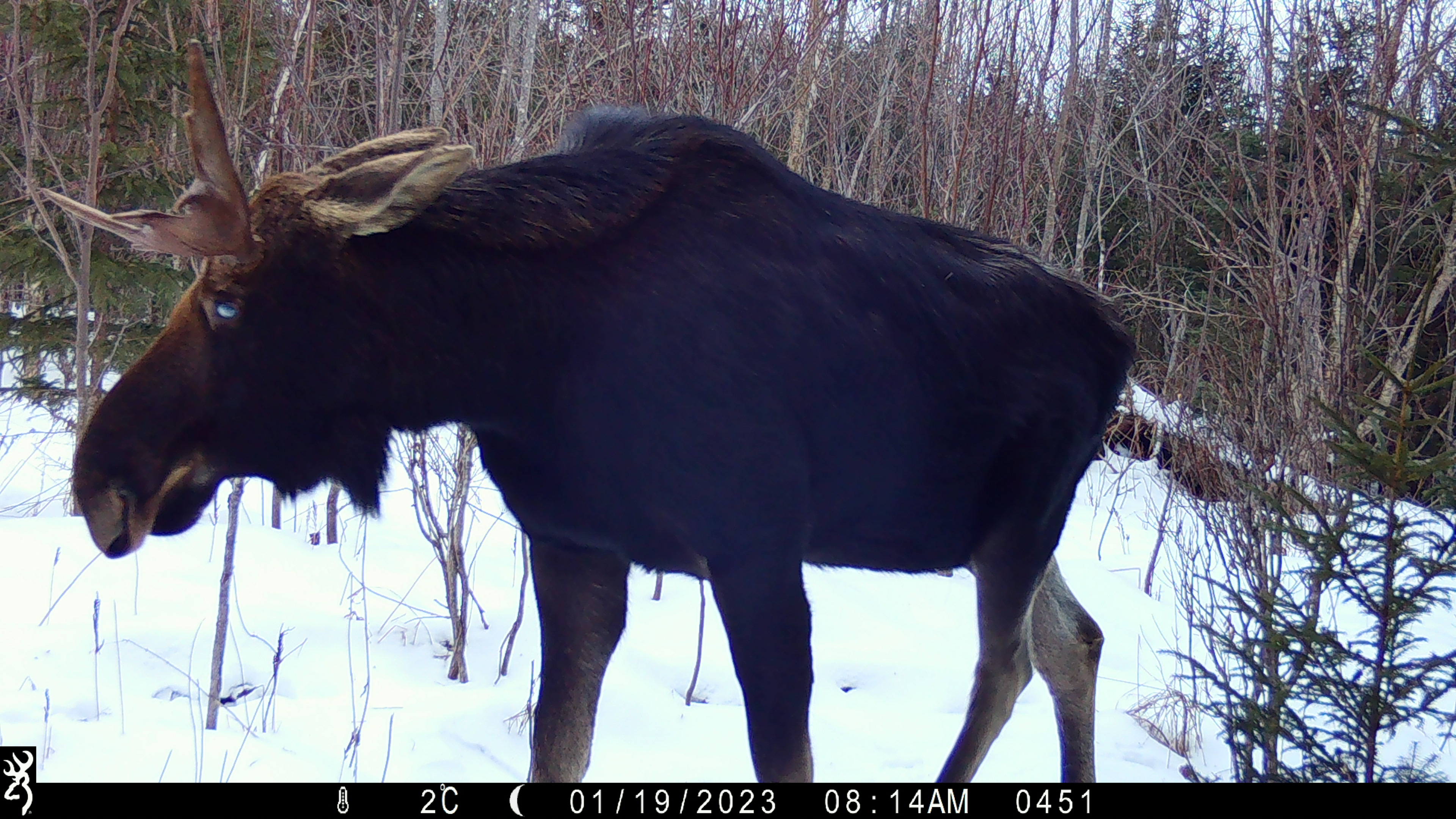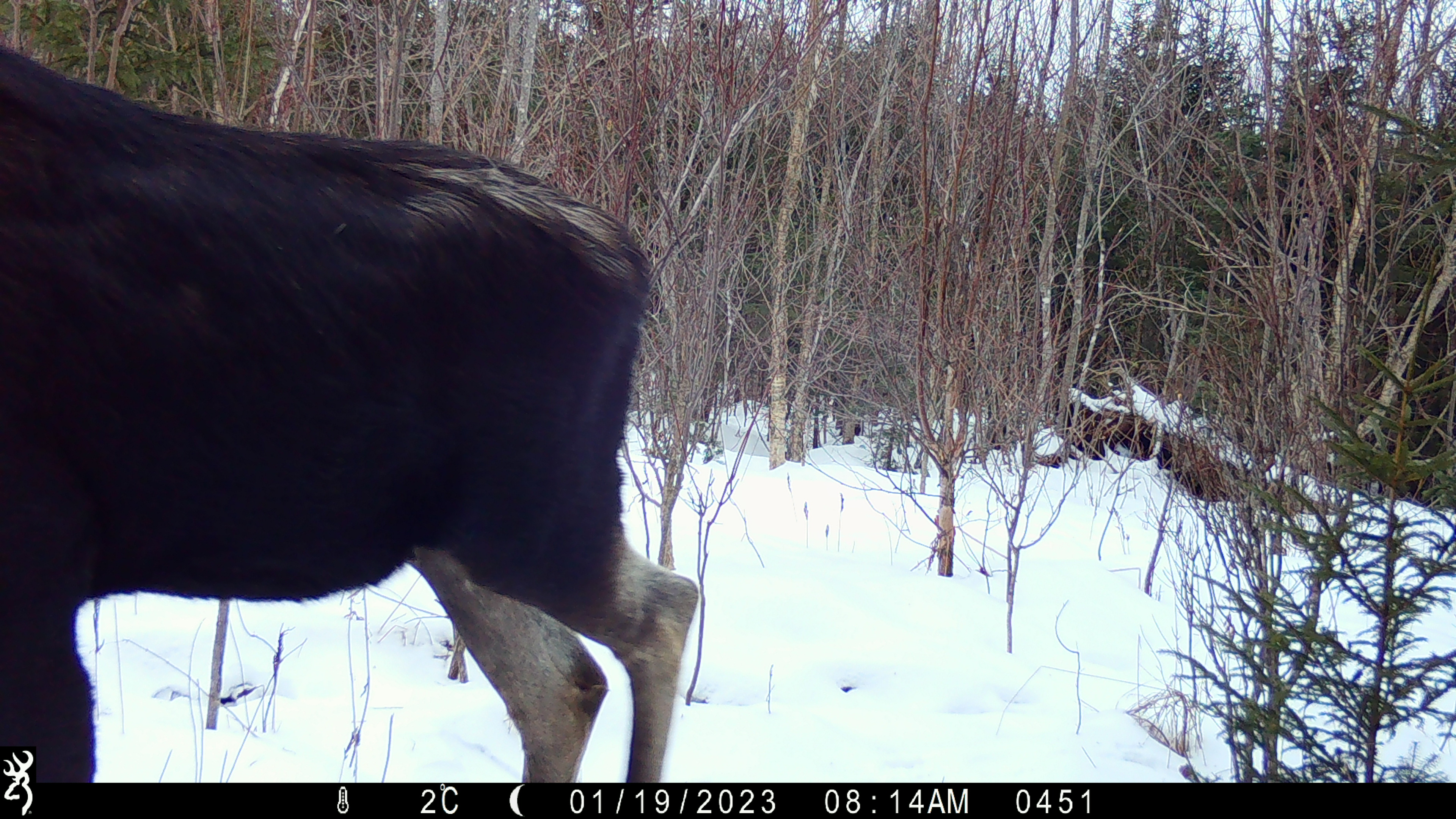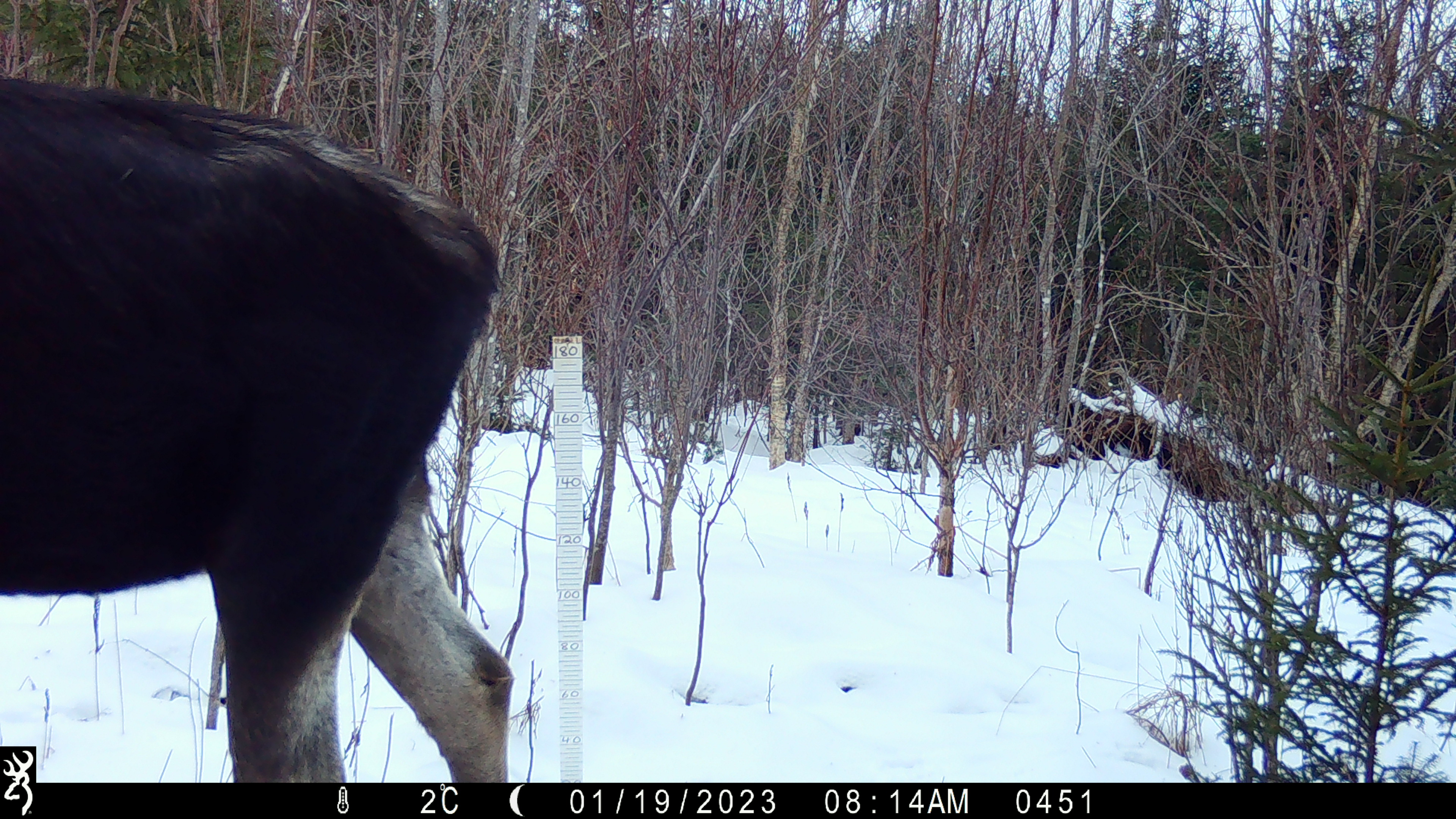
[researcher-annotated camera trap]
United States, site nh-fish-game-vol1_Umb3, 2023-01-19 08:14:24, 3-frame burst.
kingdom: Animalia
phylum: Chordata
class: Mammalia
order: Artiodactyla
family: Cervidae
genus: Alces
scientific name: Alces alces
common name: moose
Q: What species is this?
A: Moose (Alces alces).